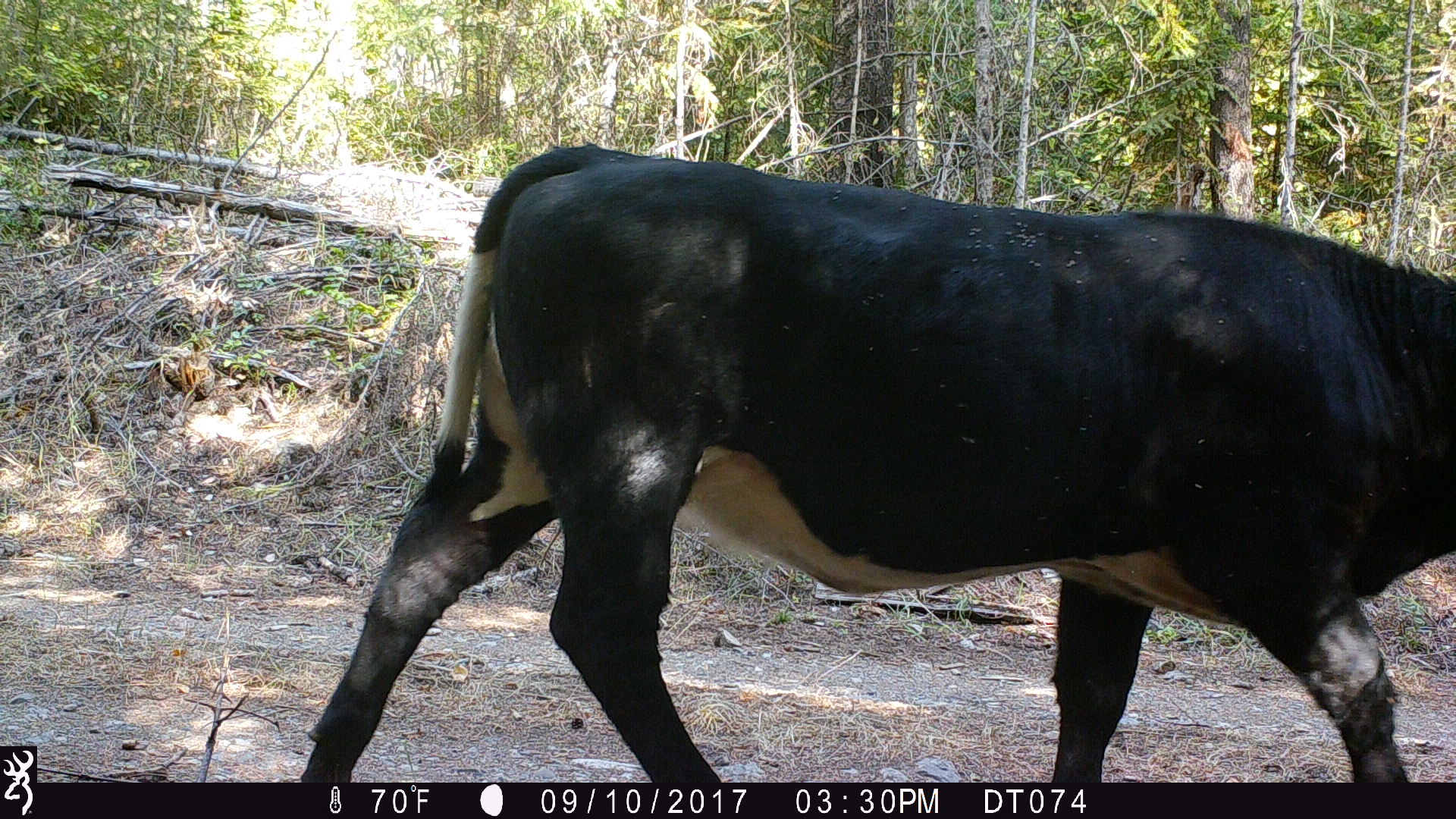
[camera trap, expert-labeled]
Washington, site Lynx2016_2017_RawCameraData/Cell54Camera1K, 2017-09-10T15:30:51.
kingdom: Animalia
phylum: Chordata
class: Mammalia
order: Artiodactyla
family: Bovidae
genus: Bos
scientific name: Bos taurus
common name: domestic cattle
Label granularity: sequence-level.